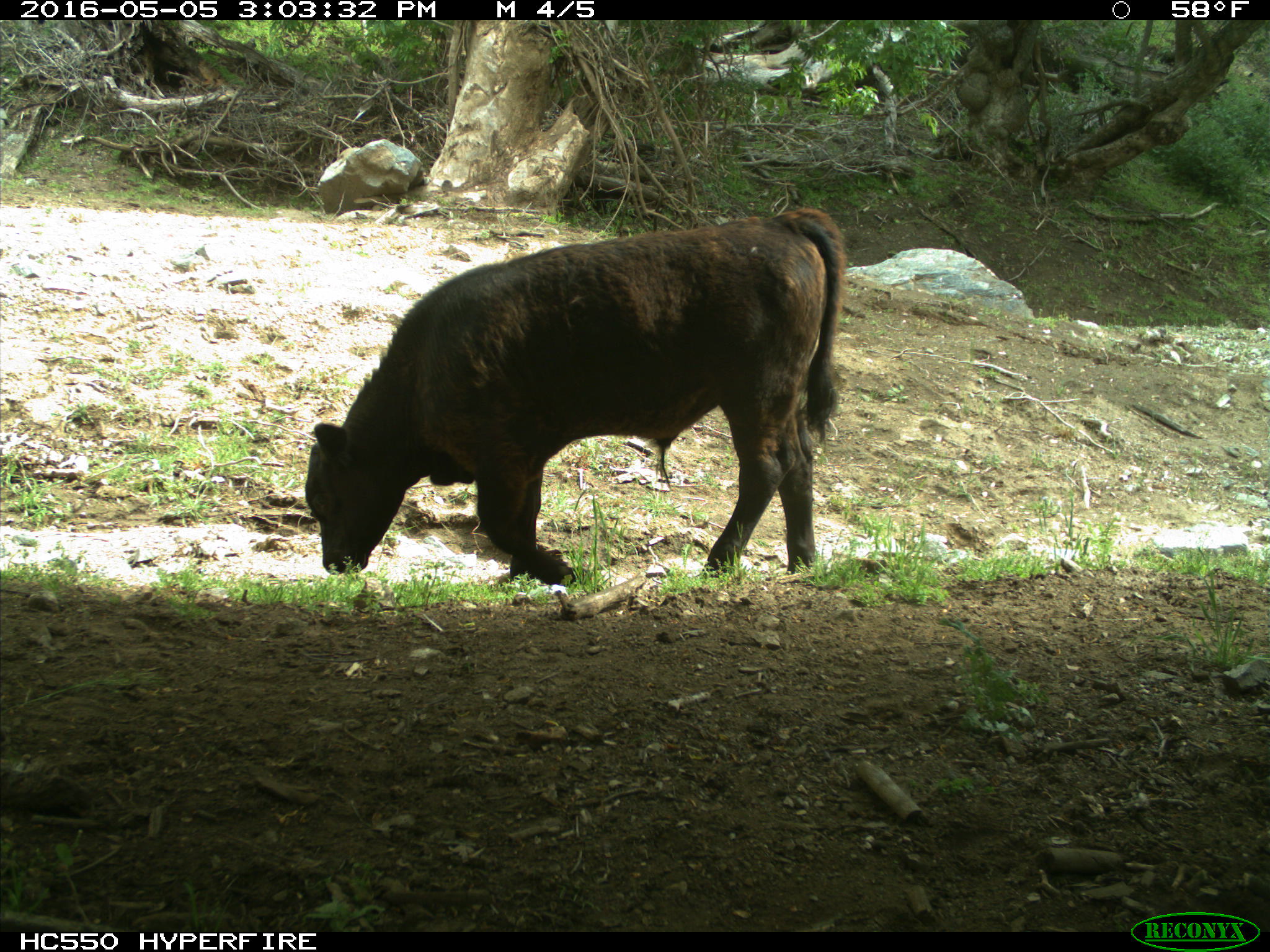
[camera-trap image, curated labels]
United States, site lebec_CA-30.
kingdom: Animalia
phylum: Chordata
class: Mammalia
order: Artiodactyla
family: Bovidae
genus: Bos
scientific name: Bos taurus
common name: domestic cow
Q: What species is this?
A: Bos taurus (domestic cow).